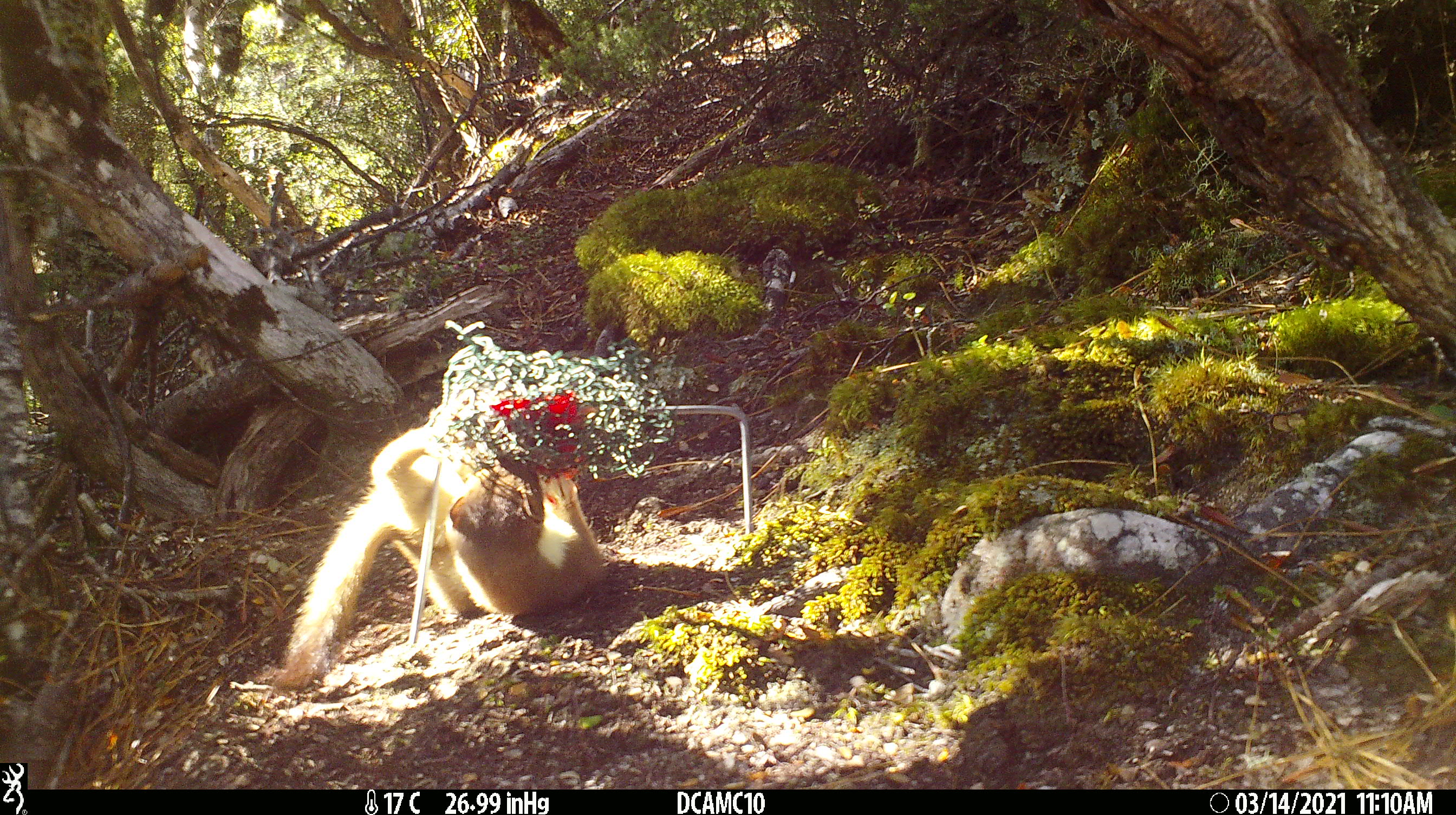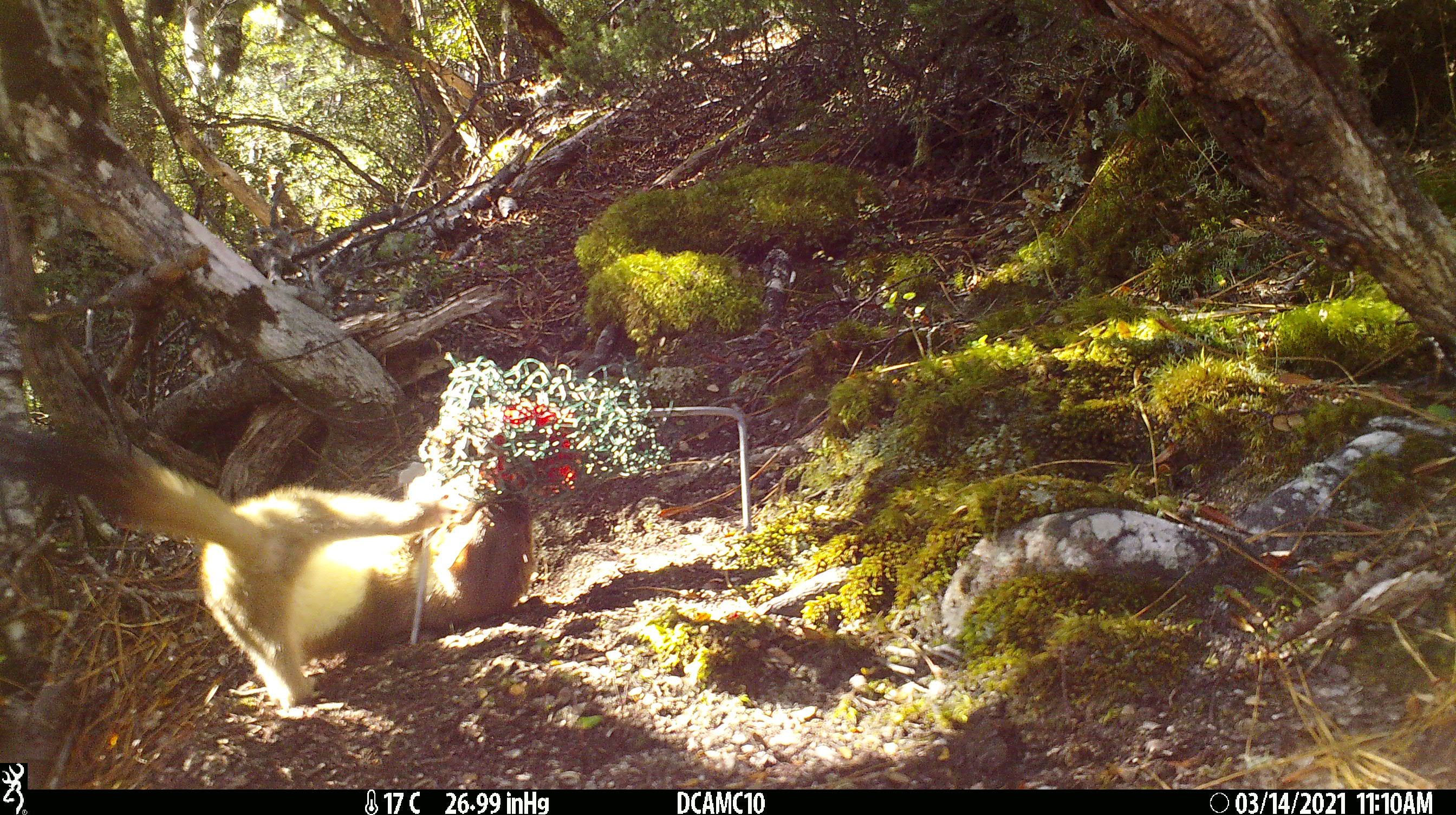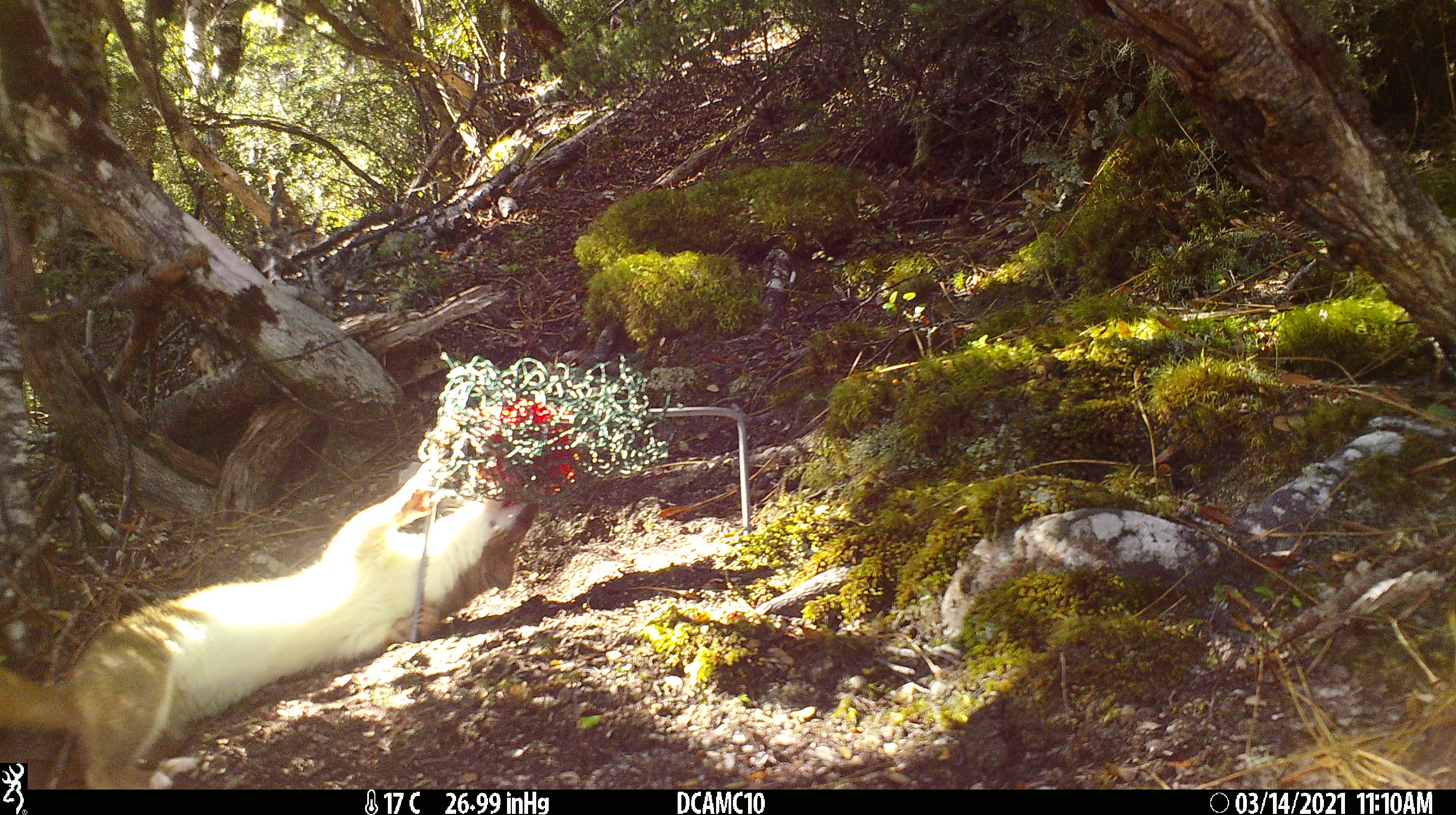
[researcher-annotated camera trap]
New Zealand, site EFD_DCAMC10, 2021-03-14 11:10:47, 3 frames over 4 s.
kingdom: Animalia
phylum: Chordata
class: Mammalia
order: Carnivora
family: Mustelidae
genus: Mustela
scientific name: Mustela erminea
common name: stoat